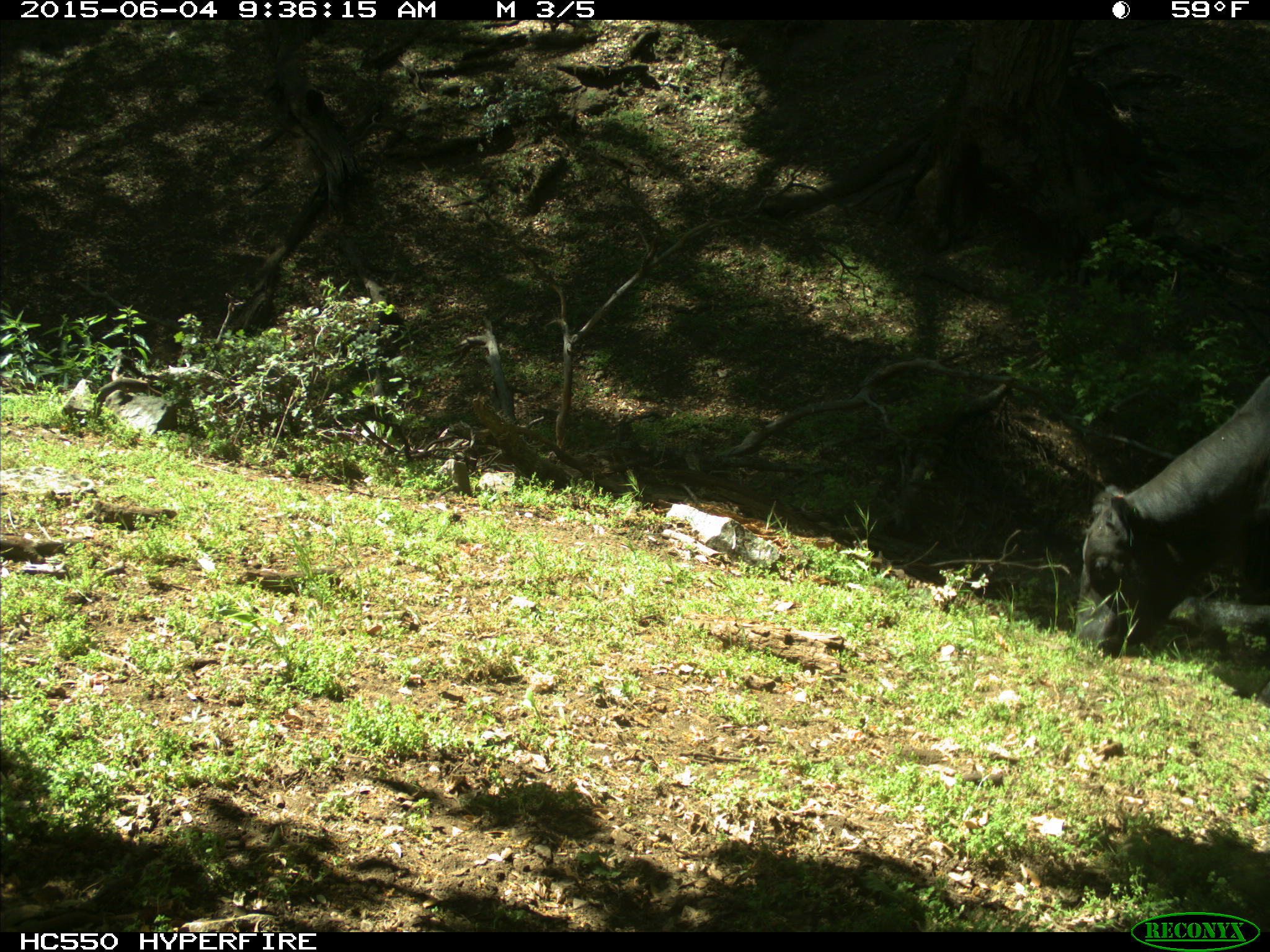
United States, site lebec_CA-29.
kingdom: Animalia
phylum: Chordata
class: Mammalia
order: Artiodactyla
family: Bovidae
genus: Bos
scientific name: Bos taurus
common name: domestic cow